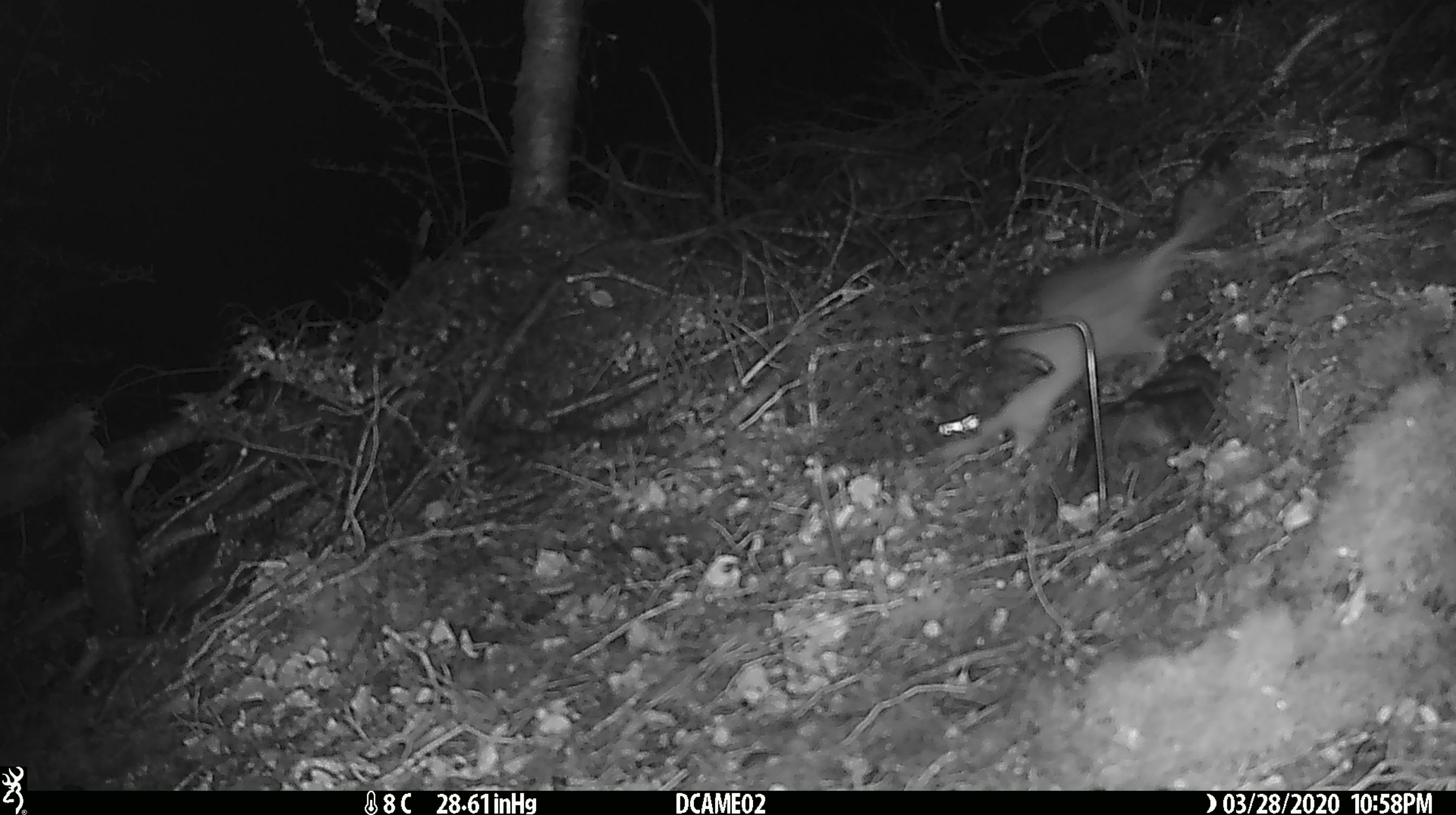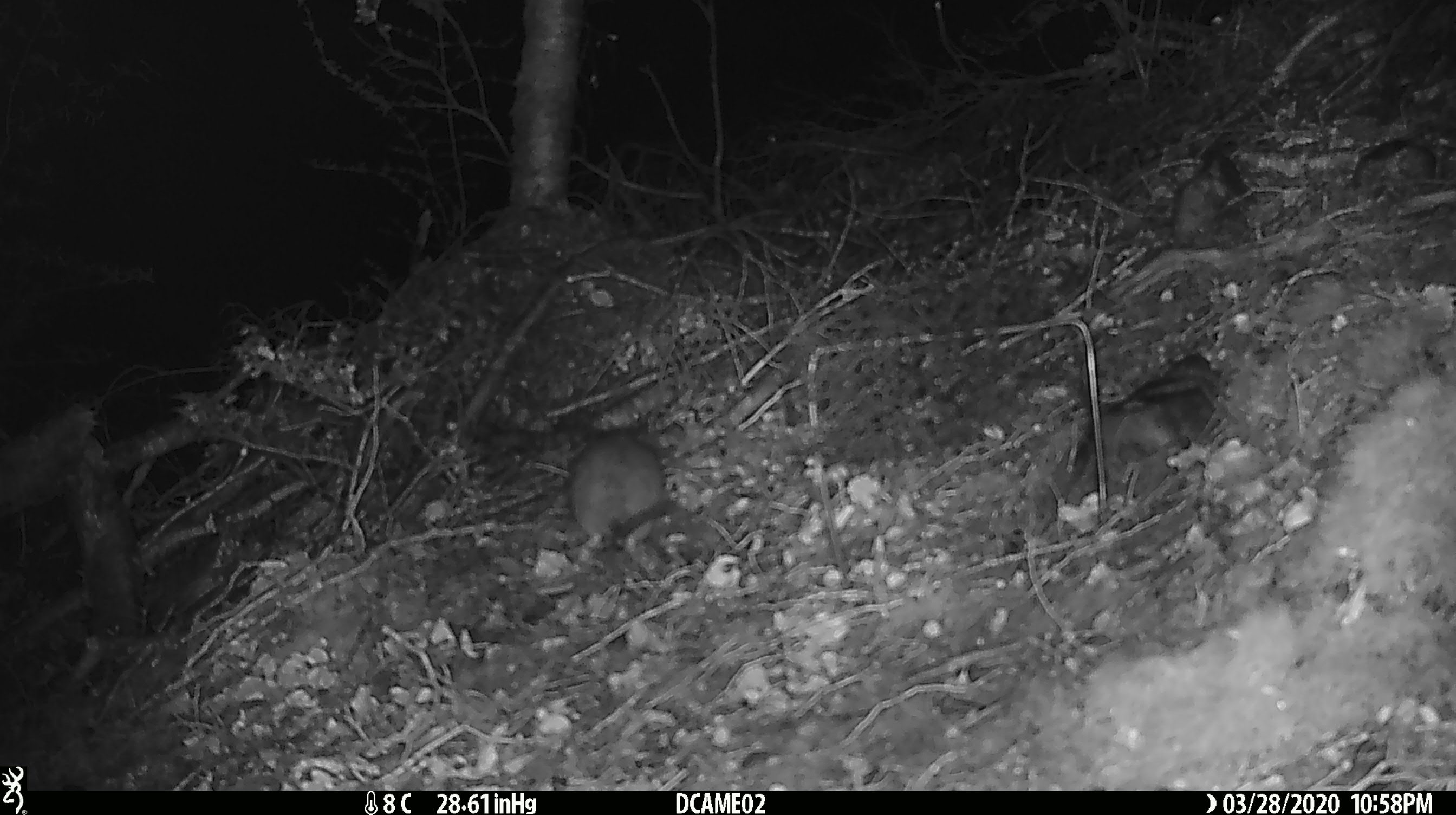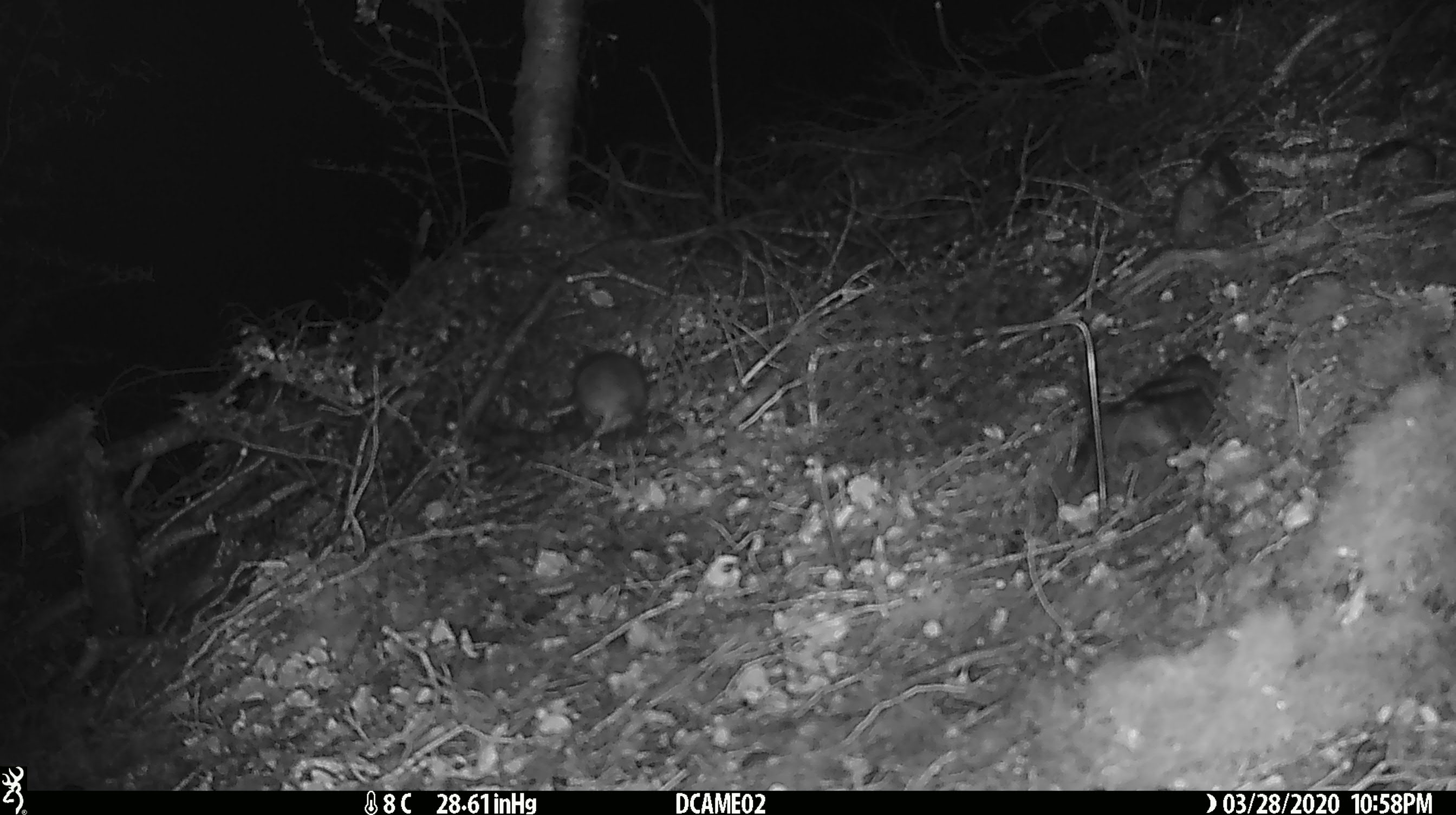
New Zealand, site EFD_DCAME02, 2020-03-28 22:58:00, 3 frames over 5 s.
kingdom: Animalia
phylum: Chordata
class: Mammalia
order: Rodentia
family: Muridae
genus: Rattus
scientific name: Rattus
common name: rat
Rat (Rattus).